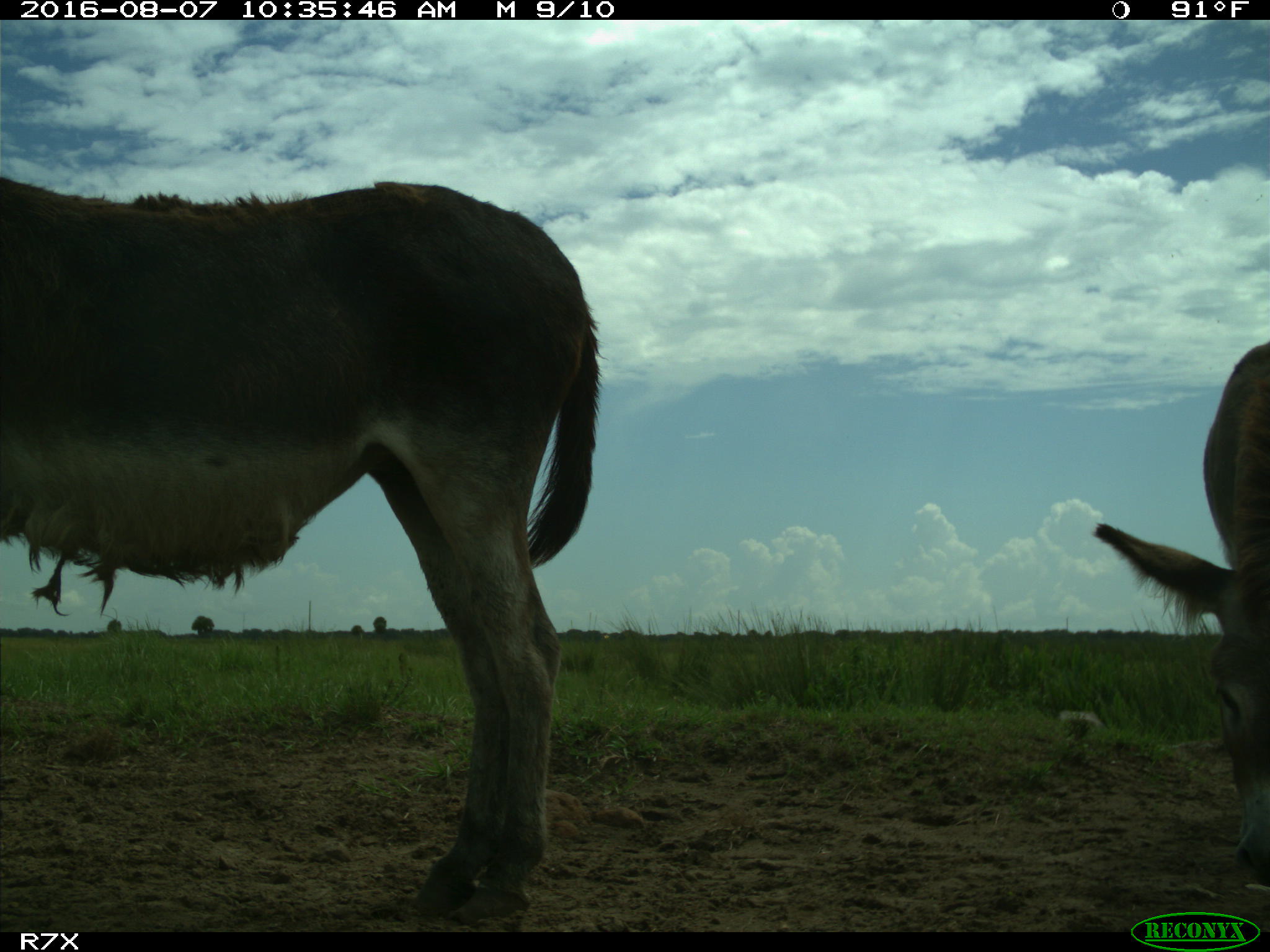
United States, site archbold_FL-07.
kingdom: Animalia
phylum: Chordata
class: Mammalia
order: Perissodactyla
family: Equidae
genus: Equus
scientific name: Equus africanus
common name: african wild ass